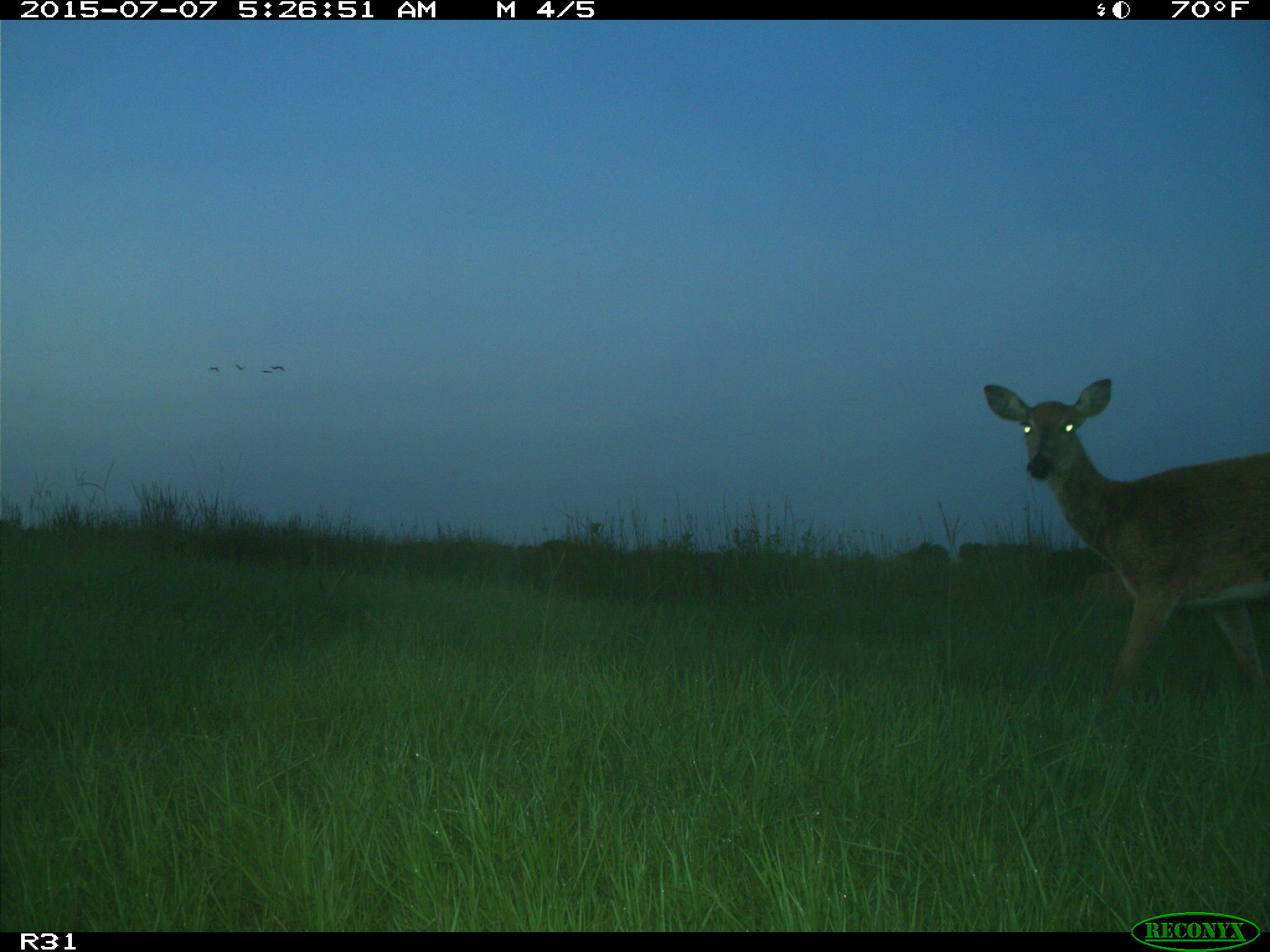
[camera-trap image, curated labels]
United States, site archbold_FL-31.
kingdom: Animalia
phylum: Chordata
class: Mammalia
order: Artiodactyla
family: Cervidae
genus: Odocoileus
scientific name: Odocoileus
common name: deer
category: unidentified deer